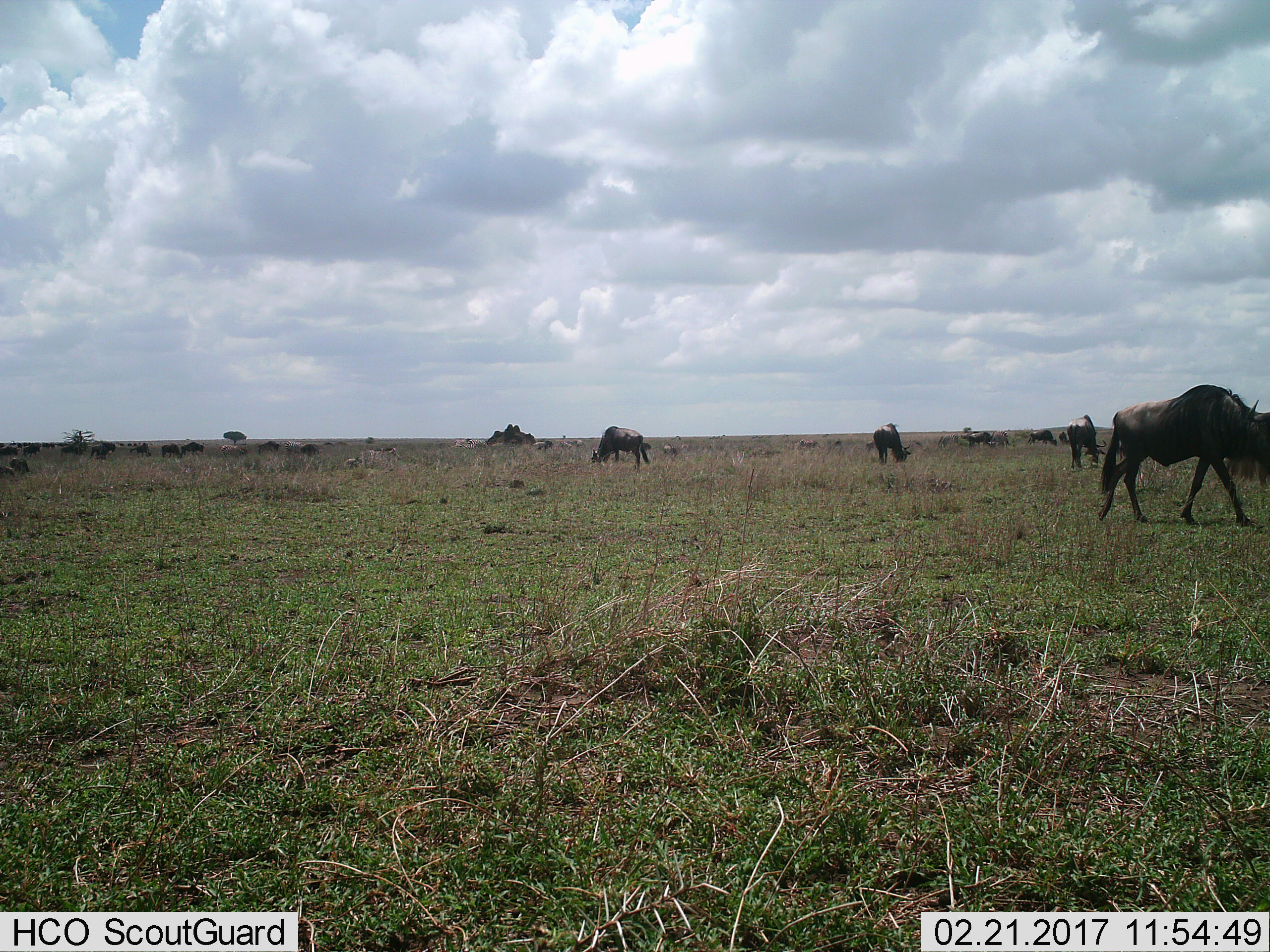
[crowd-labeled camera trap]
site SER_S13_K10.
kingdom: Animalia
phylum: Chordata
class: Mammalia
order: Artiodactyla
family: Bovidae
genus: Connochaetes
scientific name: Connochaetes taurinus taurinus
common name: blue wildebeest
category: wildebeestblue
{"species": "wildebeestblue (blue wildebeest) (Connochaetes taurinus taurinus)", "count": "11-50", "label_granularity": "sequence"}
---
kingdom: Animalia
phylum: Chordata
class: Mammalia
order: Perissodactyla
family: Equidae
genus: Equus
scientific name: Equus quagga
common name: plains zebra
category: zebraplains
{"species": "zebraplains (plains zebra) (Equus quagga)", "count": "5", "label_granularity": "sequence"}